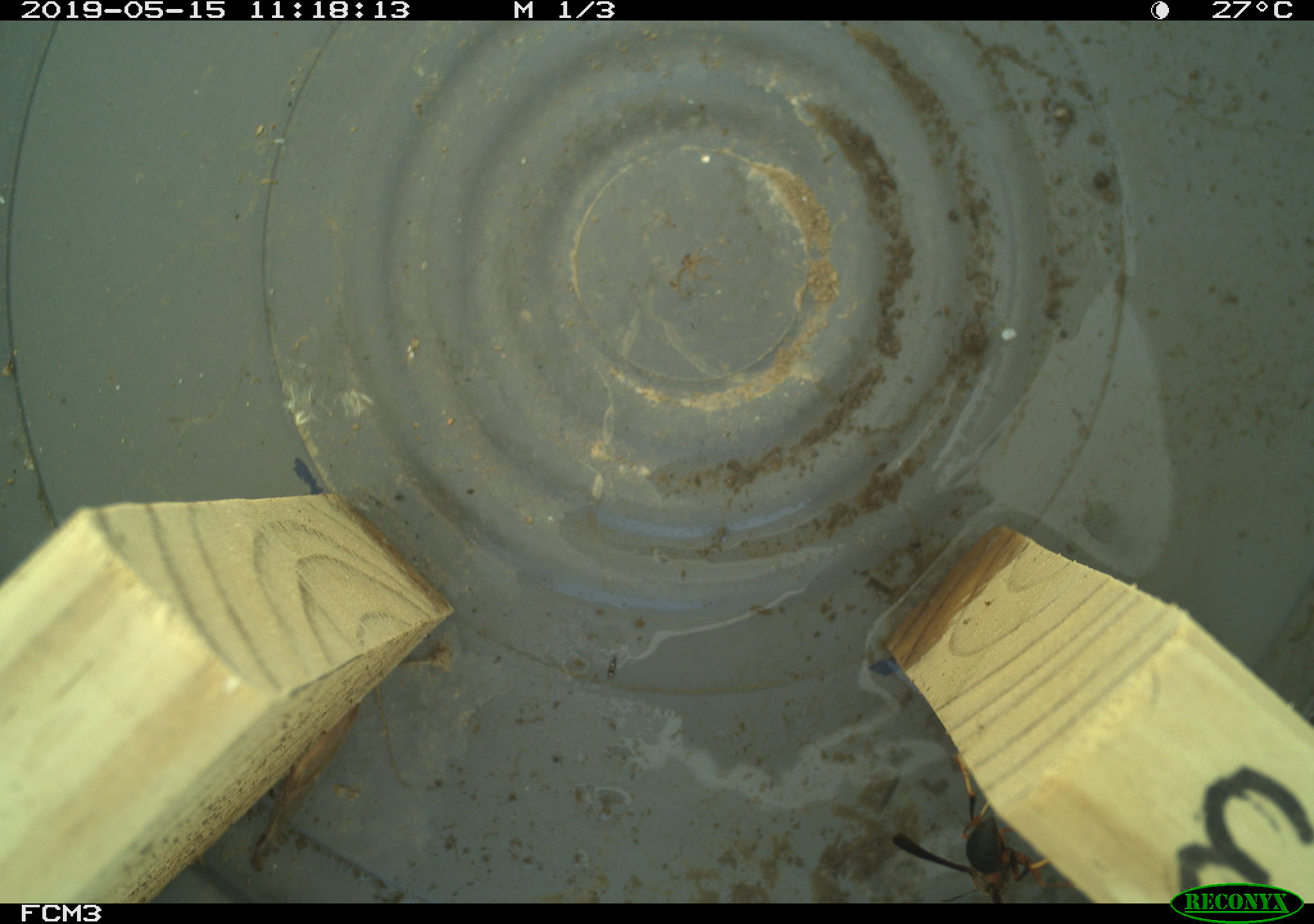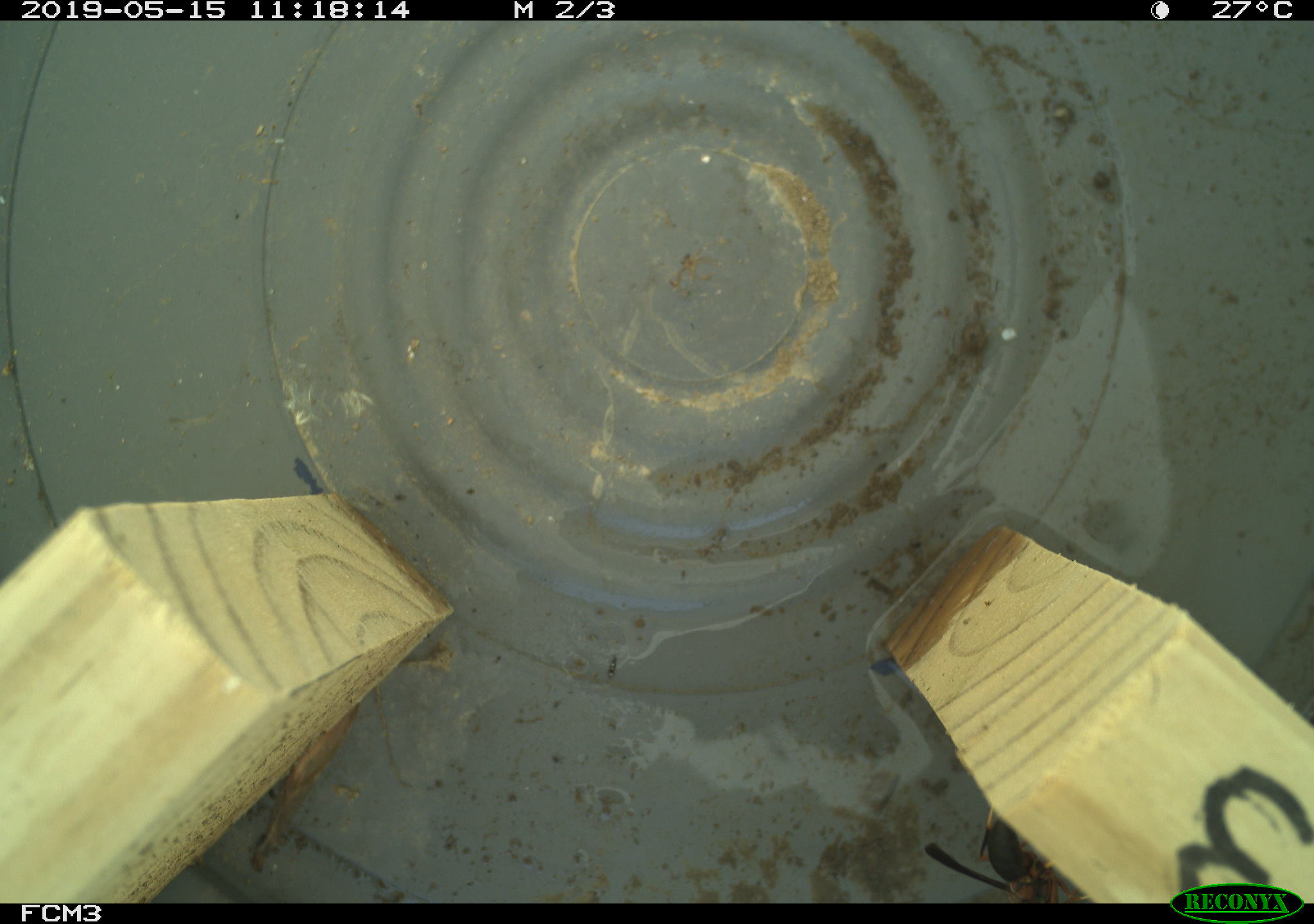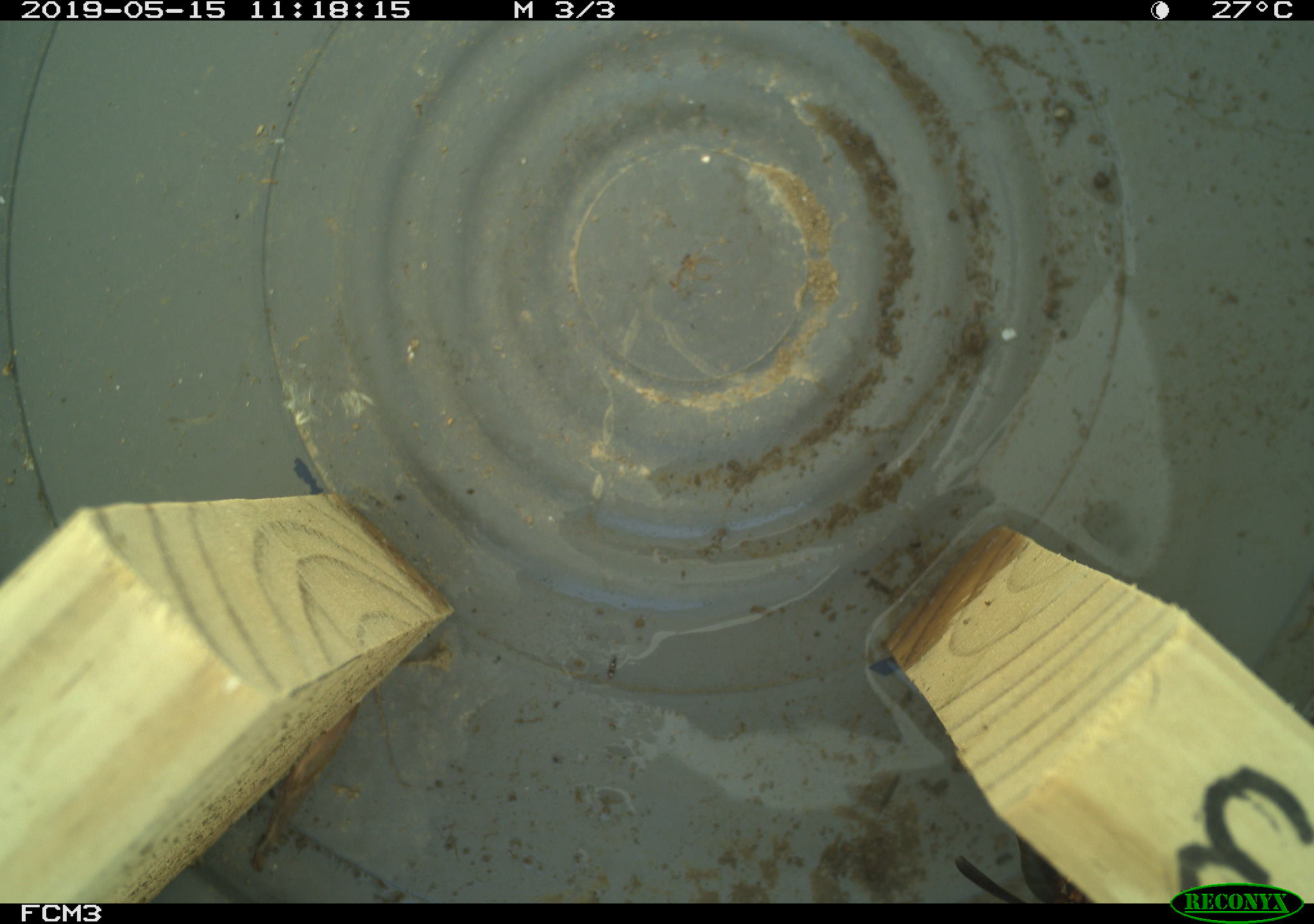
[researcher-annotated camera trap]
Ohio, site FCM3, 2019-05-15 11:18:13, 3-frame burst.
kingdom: Animalia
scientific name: Animalia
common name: animal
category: invertebrate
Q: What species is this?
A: Invertebrate (animal) (Animalia).